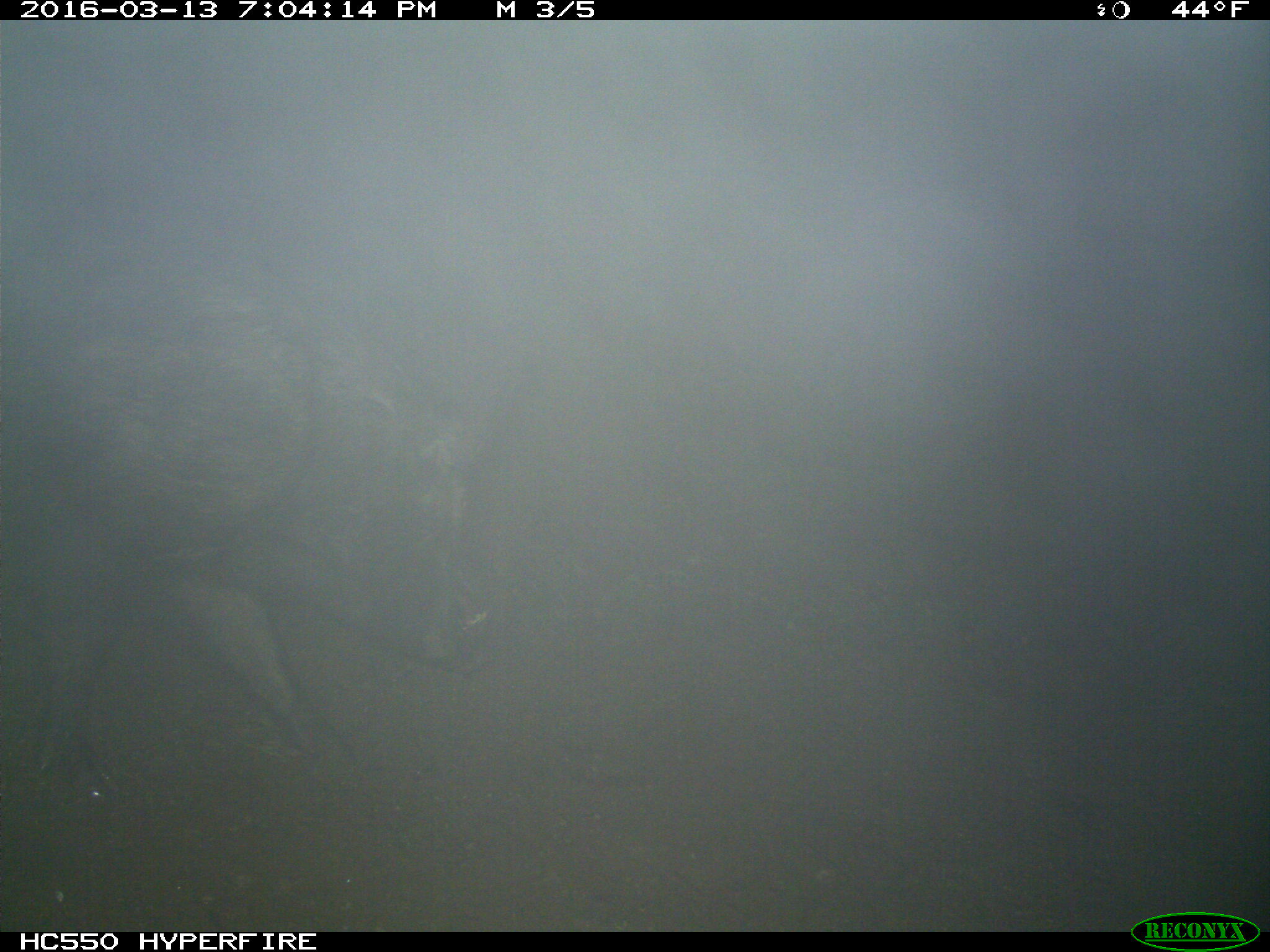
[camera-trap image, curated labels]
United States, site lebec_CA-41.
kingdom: Animalia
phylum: Chordata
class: Mammalia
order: Artiodactyla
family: Suidae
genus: Sus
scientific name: Sus scrofa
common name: wild boar